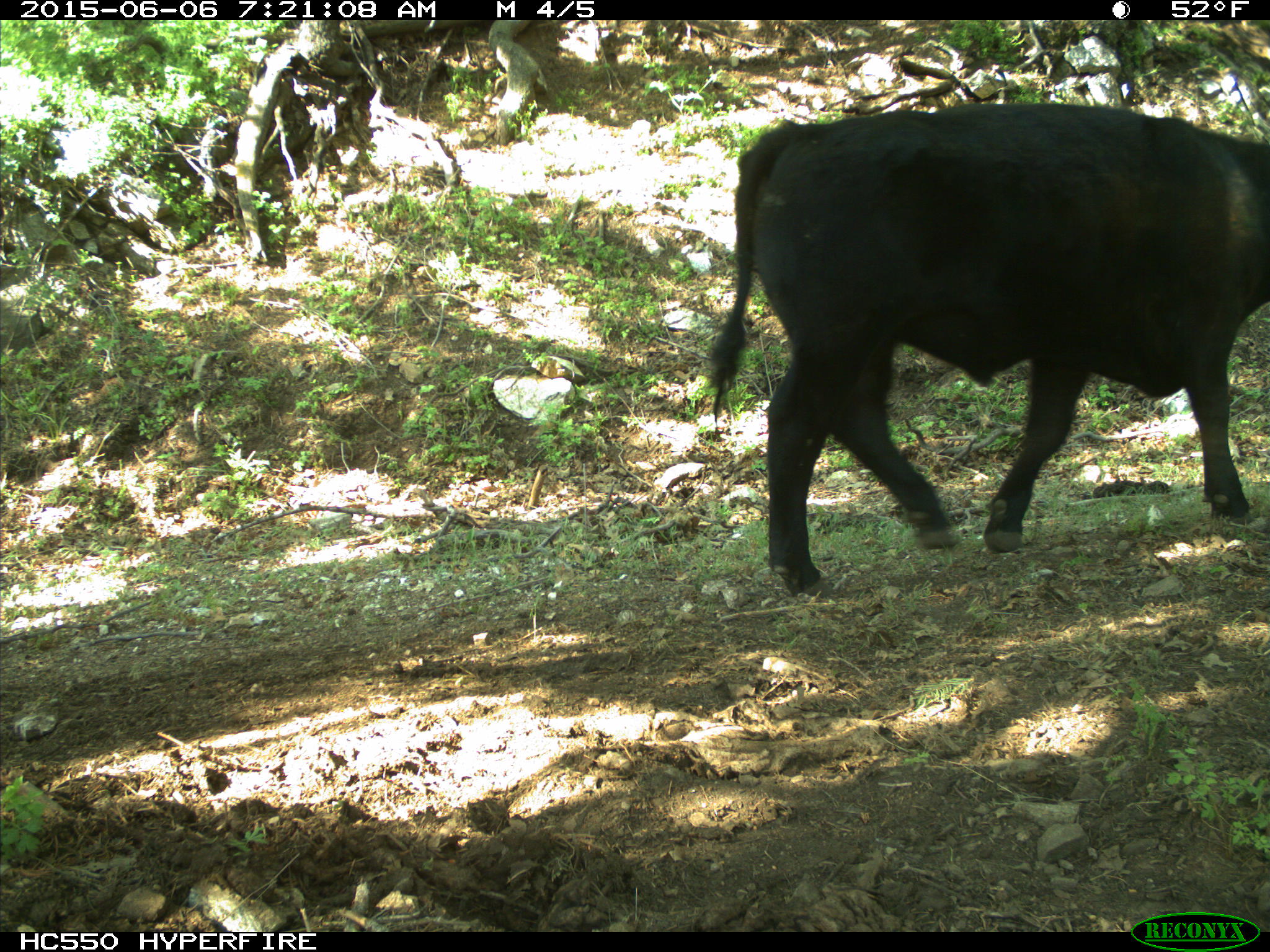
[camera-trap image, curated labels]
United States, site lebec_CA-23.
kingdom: Animalia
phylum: Chordata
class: Mammalia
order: Artiodactyla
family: Bovidae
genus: Bos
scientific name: Bos taurus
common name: domestic cow